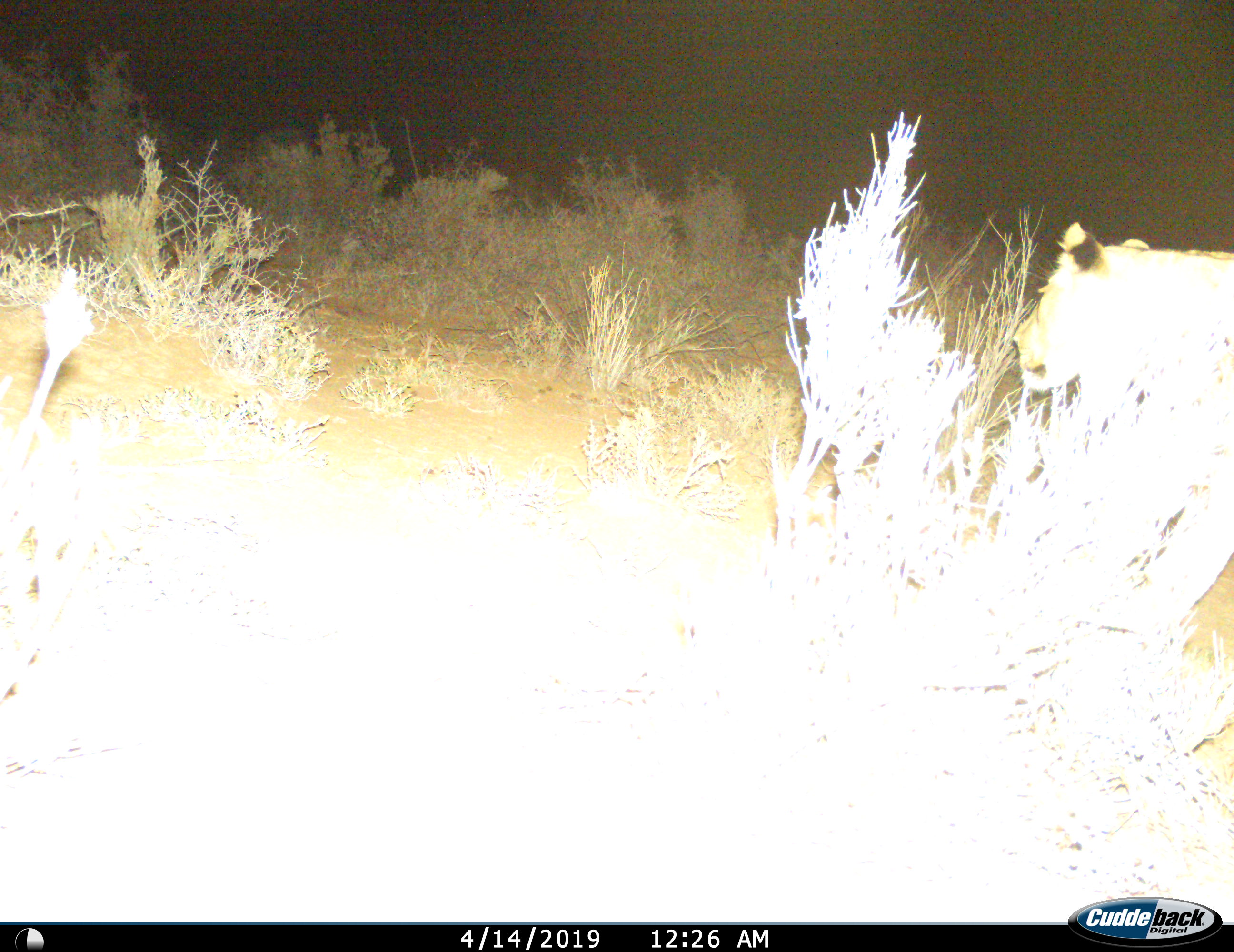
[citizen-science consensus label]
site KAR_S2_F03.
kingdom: Animalia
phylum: Chordata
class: Mammalia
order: Carnivora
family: Felidae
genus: Panthera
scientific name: Panthera leo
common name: lion female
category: lionfemale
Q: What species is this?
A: Lionfemale (lion female) (Panthera leo).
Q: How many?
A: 1.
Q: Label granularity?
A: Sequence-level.